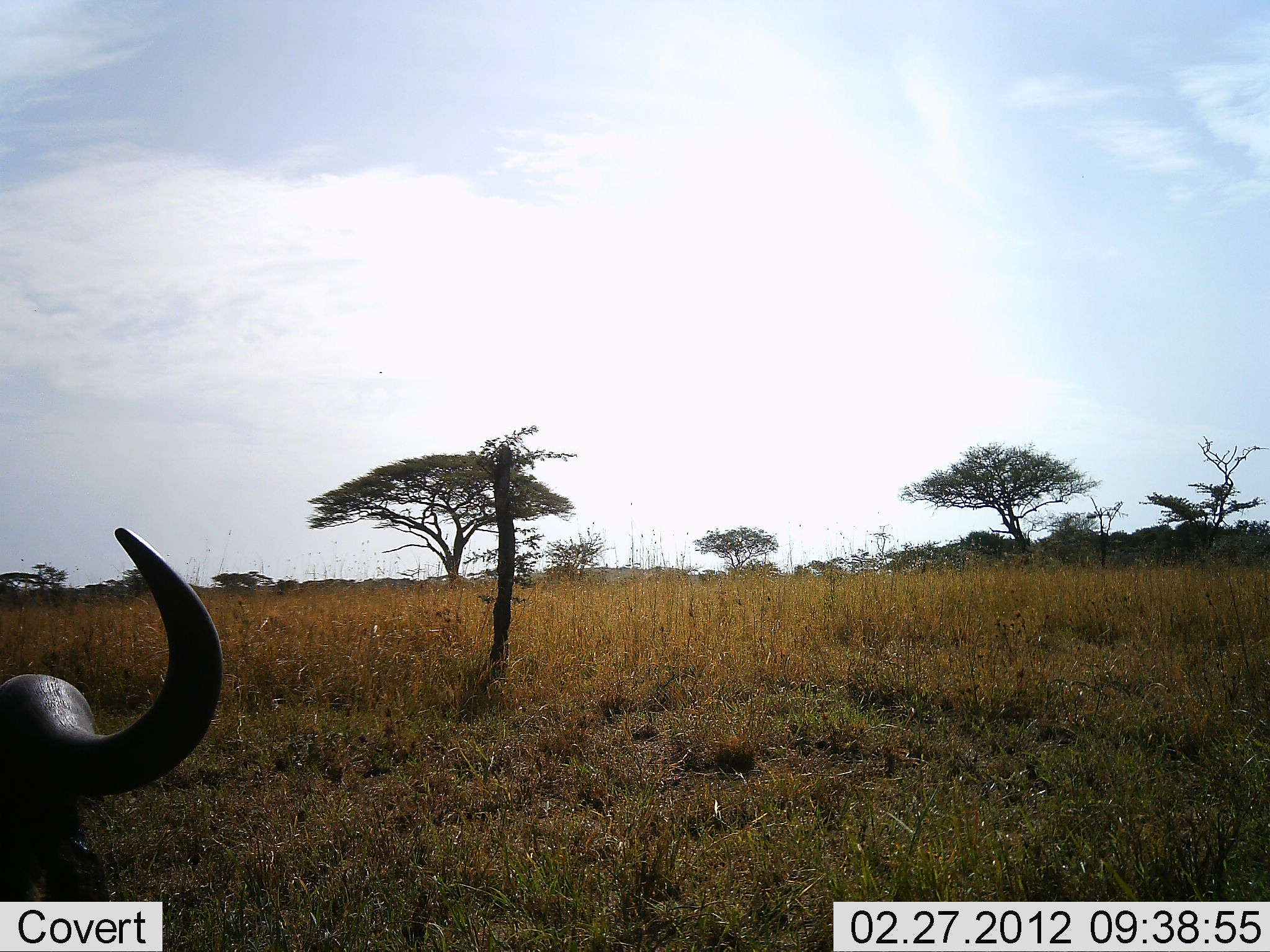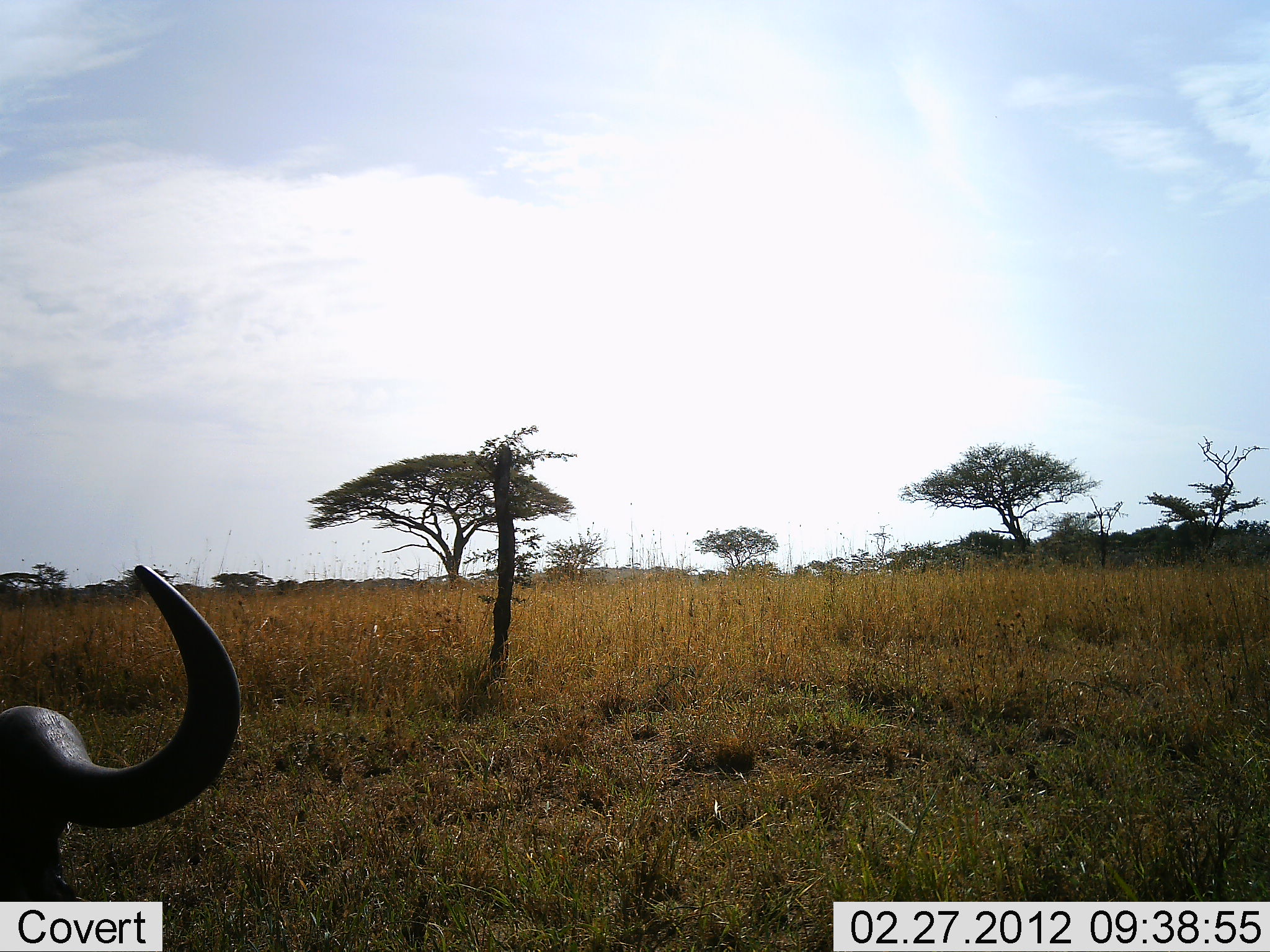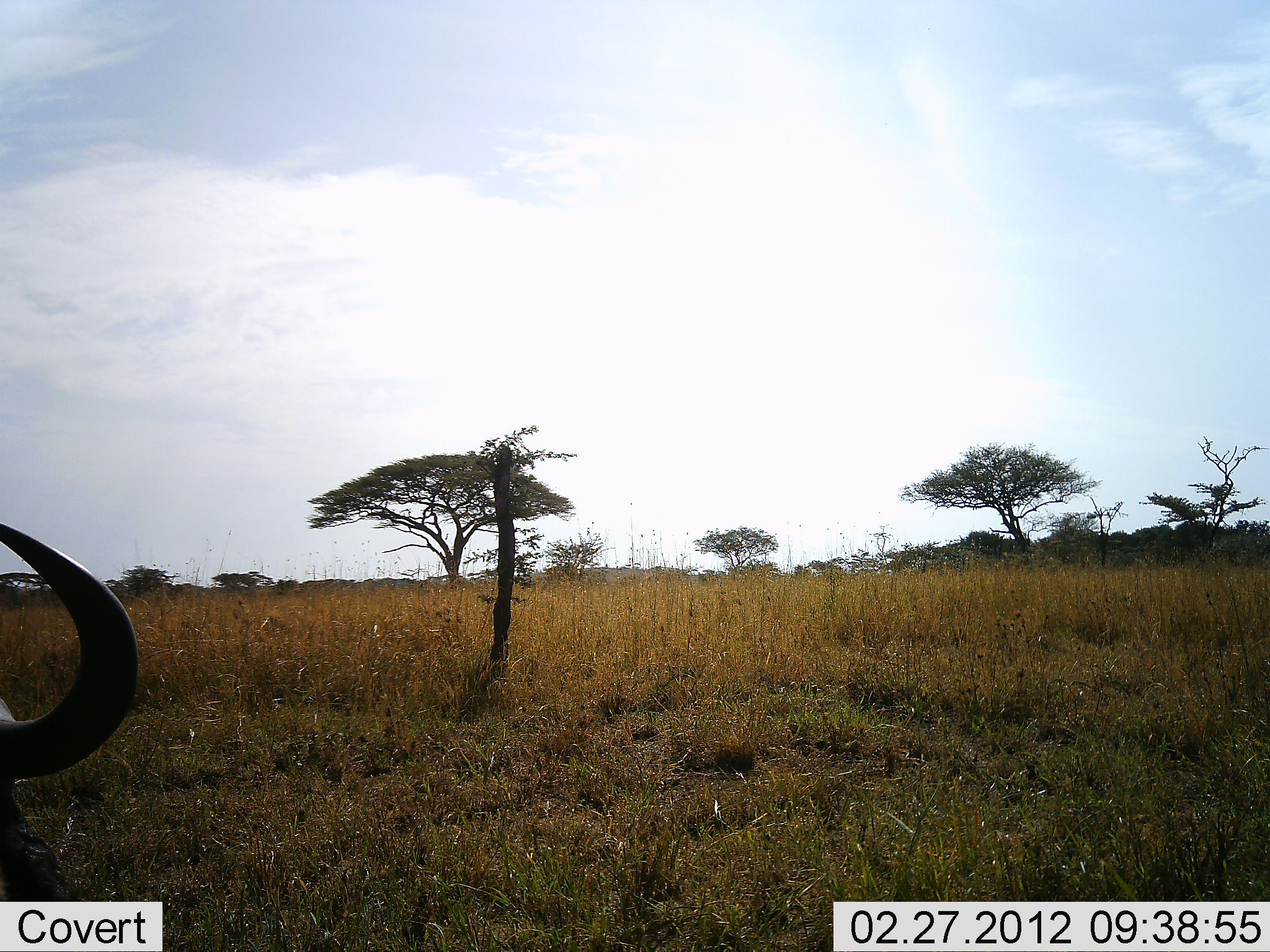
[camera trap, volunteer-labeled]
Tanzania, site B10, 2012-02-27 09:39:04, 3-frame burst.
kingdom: Animalia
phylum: Chordata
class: Mammalia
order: Artiodactyla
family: Bovidae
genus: Connochaetes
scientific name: Connochaetes taurinus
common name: blue wildebeest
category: wildebeest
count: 1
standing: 36%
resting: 64%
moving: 0%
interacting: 0%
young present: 0%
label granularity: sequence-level